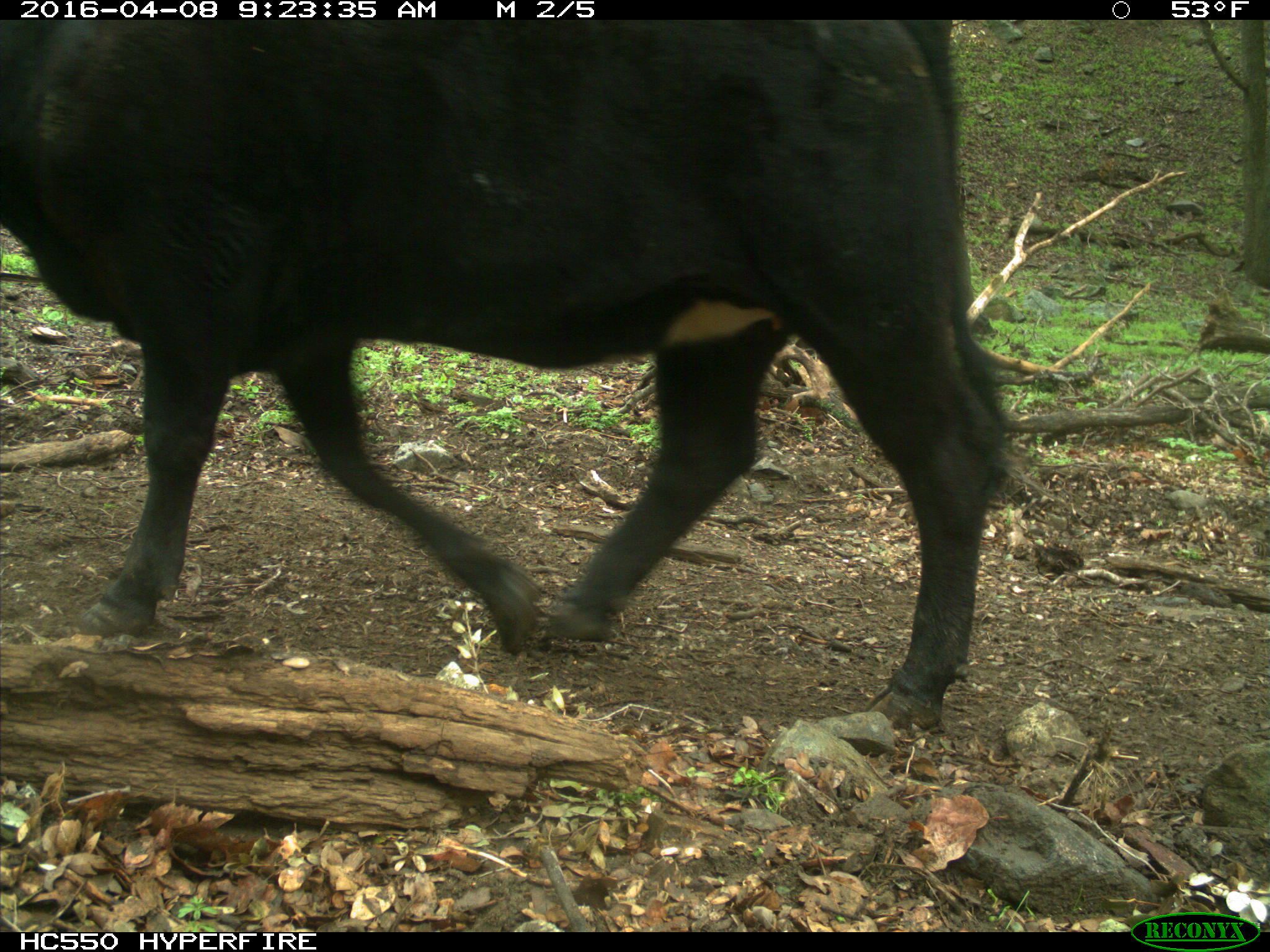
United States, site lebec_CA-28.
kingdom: Animalia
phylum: Chordata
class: Mammalia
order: Artiodactyla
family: Bovidae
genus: Bos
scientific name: Bos taurus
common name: domestic cow